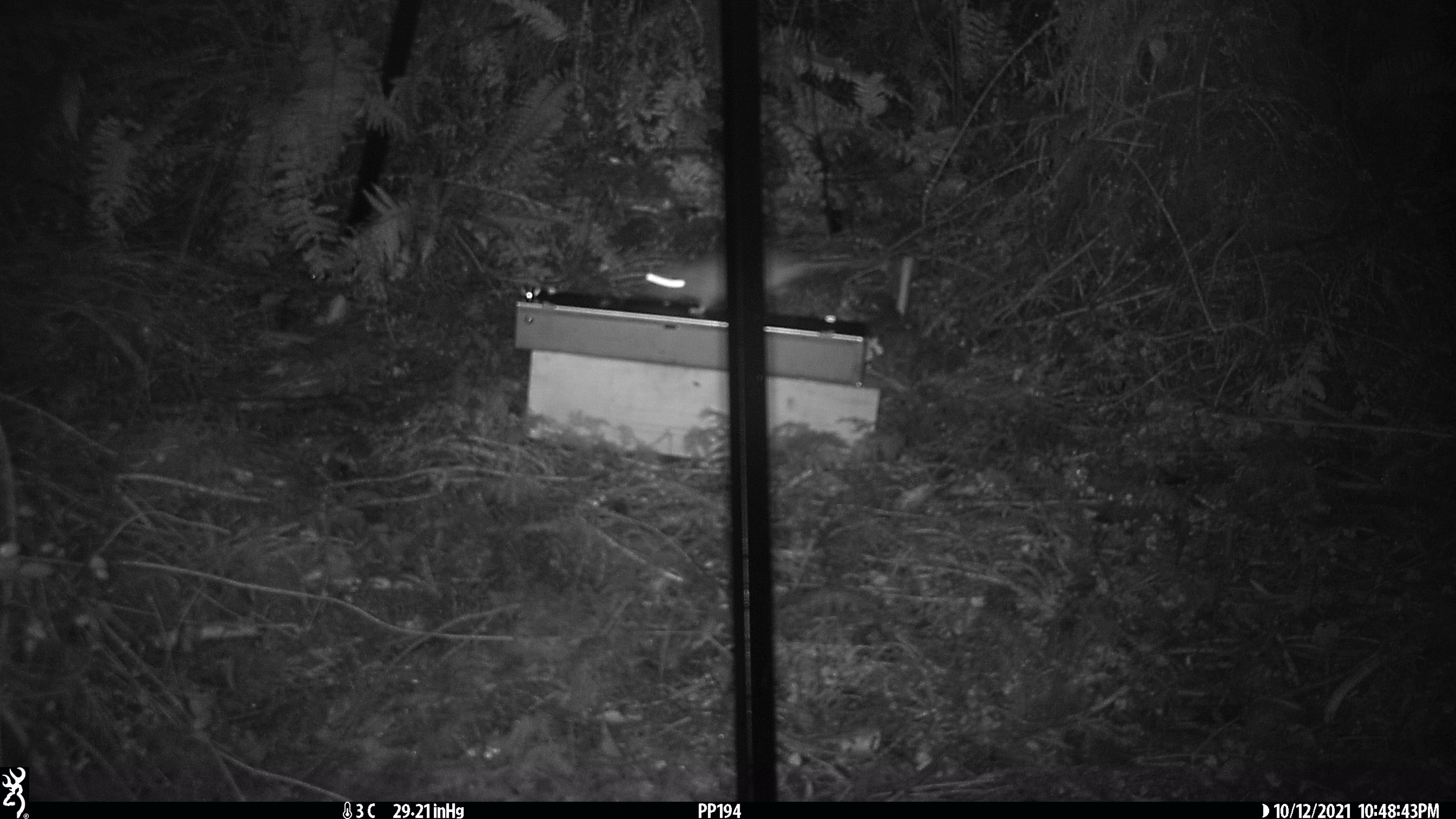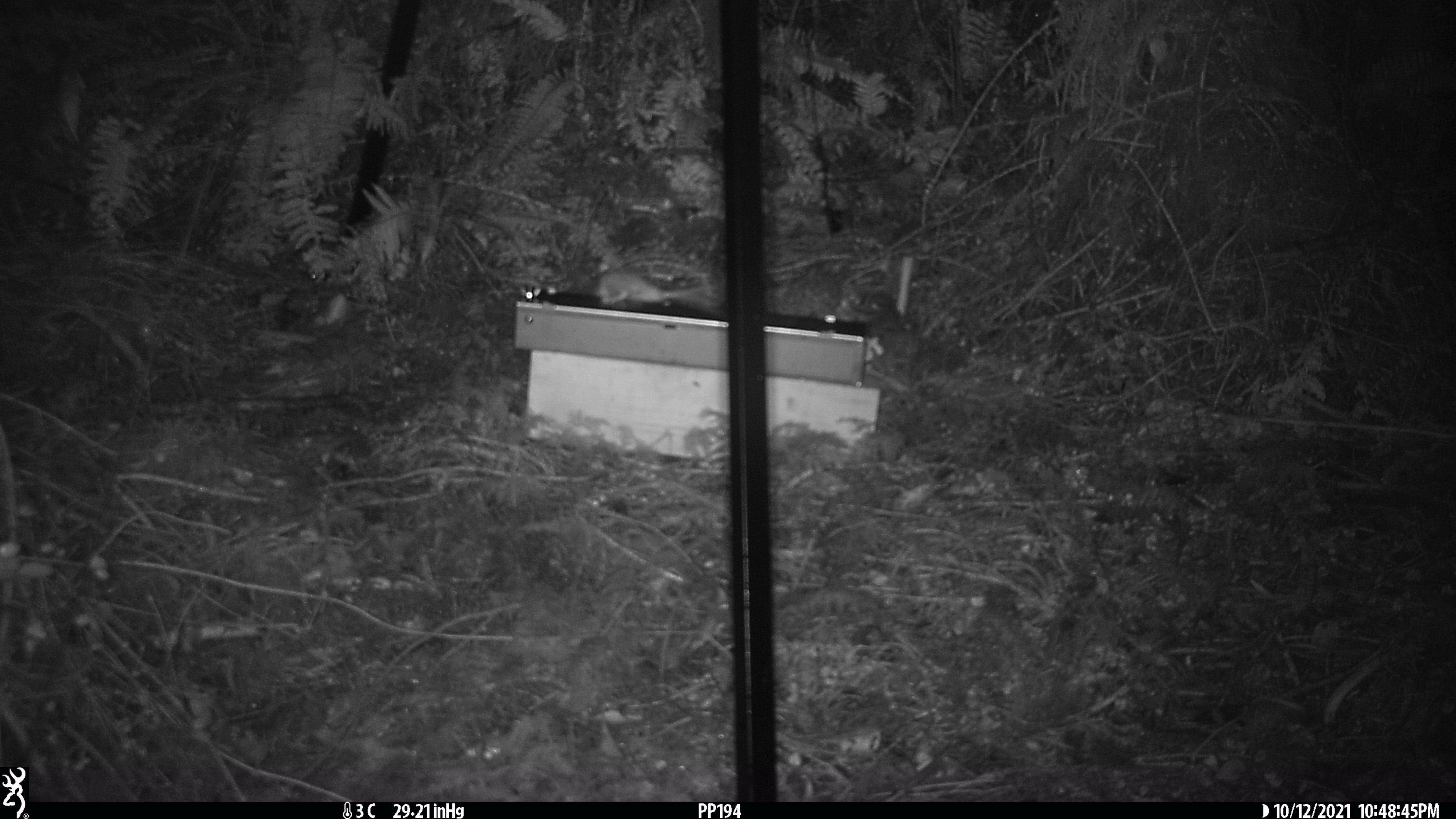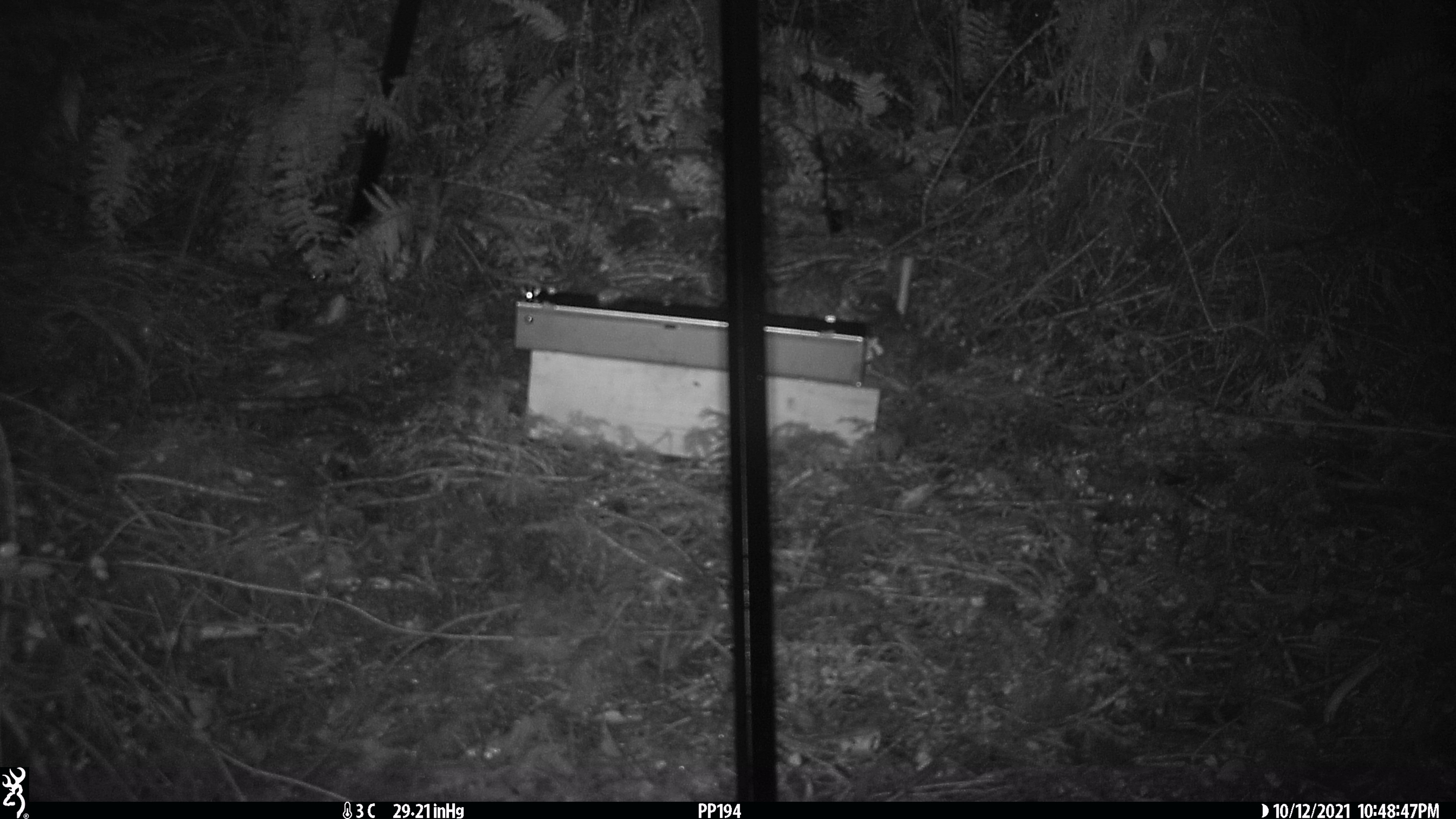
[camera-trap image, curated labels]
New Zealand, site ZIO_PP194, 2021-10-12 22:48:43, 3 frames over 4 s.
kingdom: Animalia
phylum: Chordata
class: Mammalia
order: Rodentia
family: Muridae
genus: Rattus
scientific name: Rattus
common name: rat